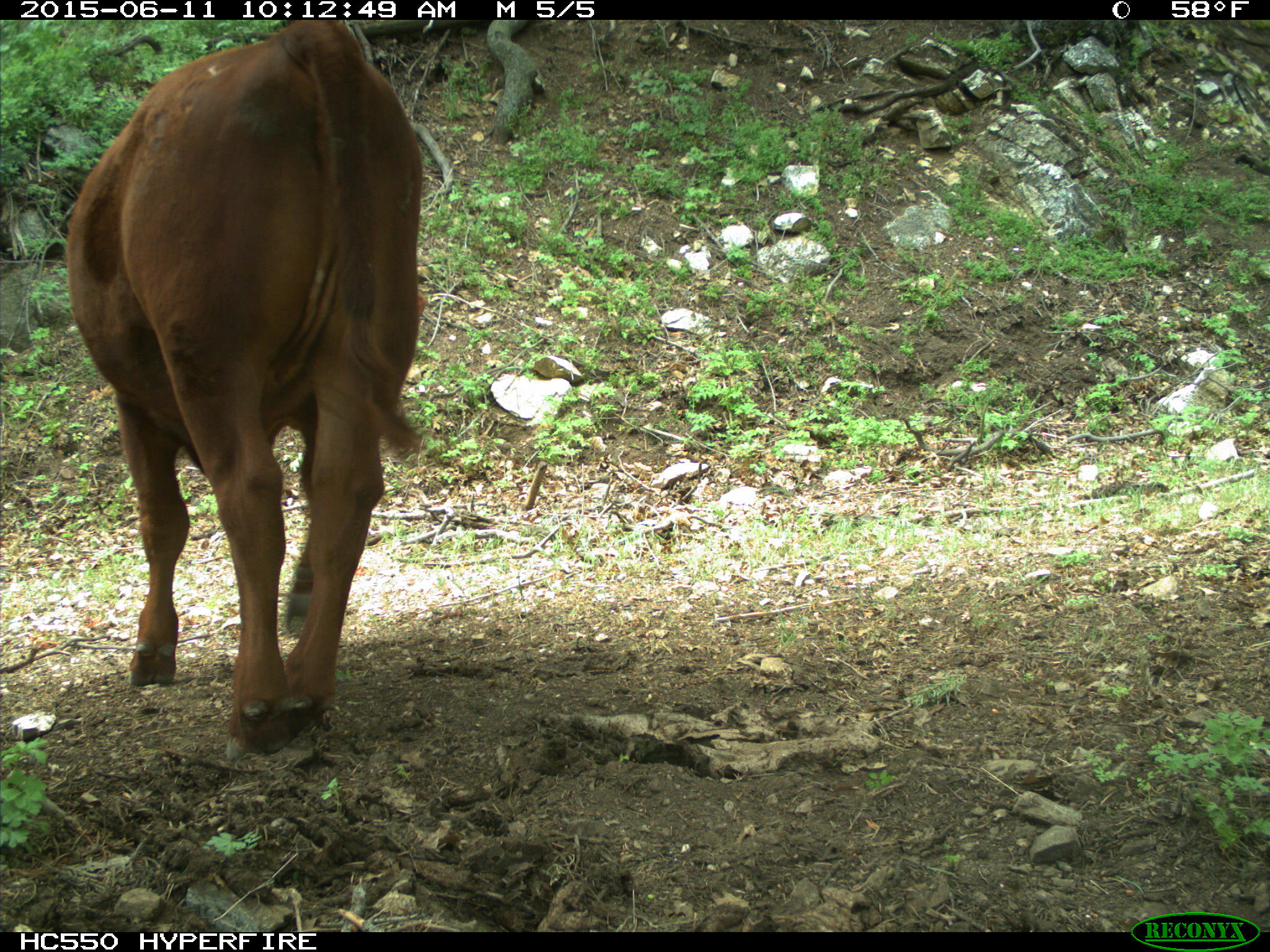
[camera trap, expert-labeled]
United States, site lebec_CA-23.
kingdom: Animalia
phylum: Chordata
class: Mammalia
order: Artiodactyla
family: Bovidae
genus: Bos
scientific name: Bos taurus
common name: domestic cow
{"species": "Bos taurus (domestic cow)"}